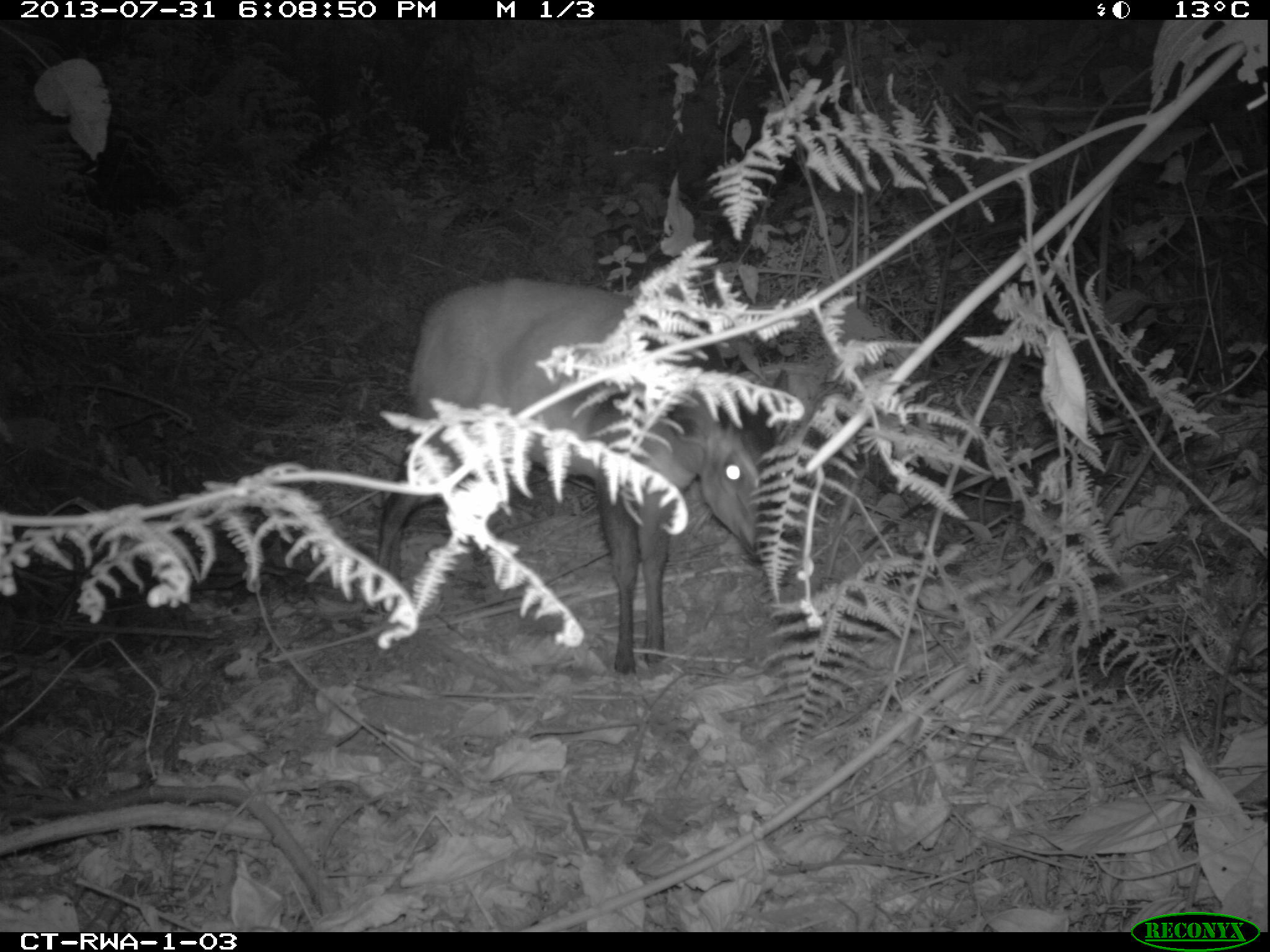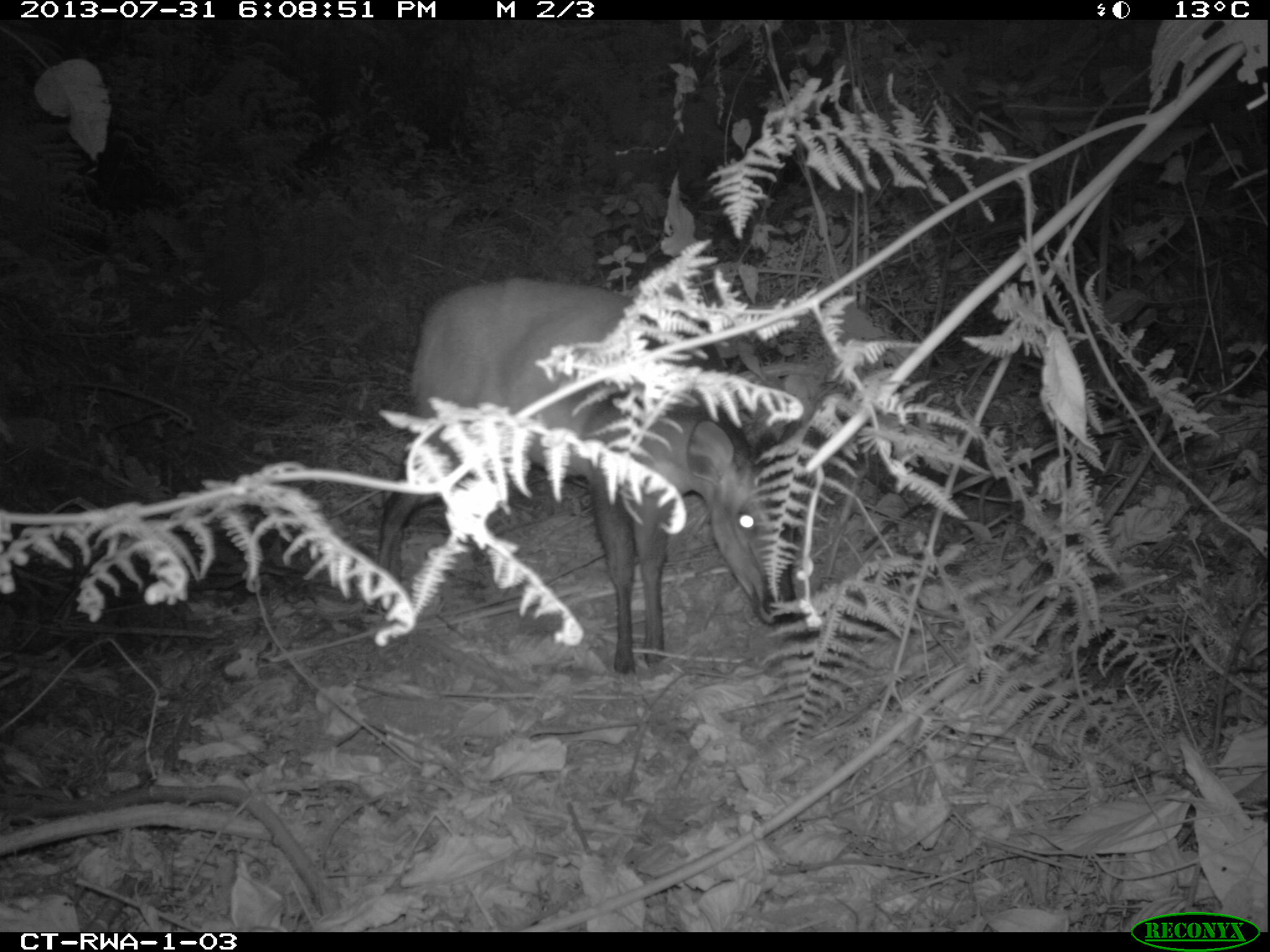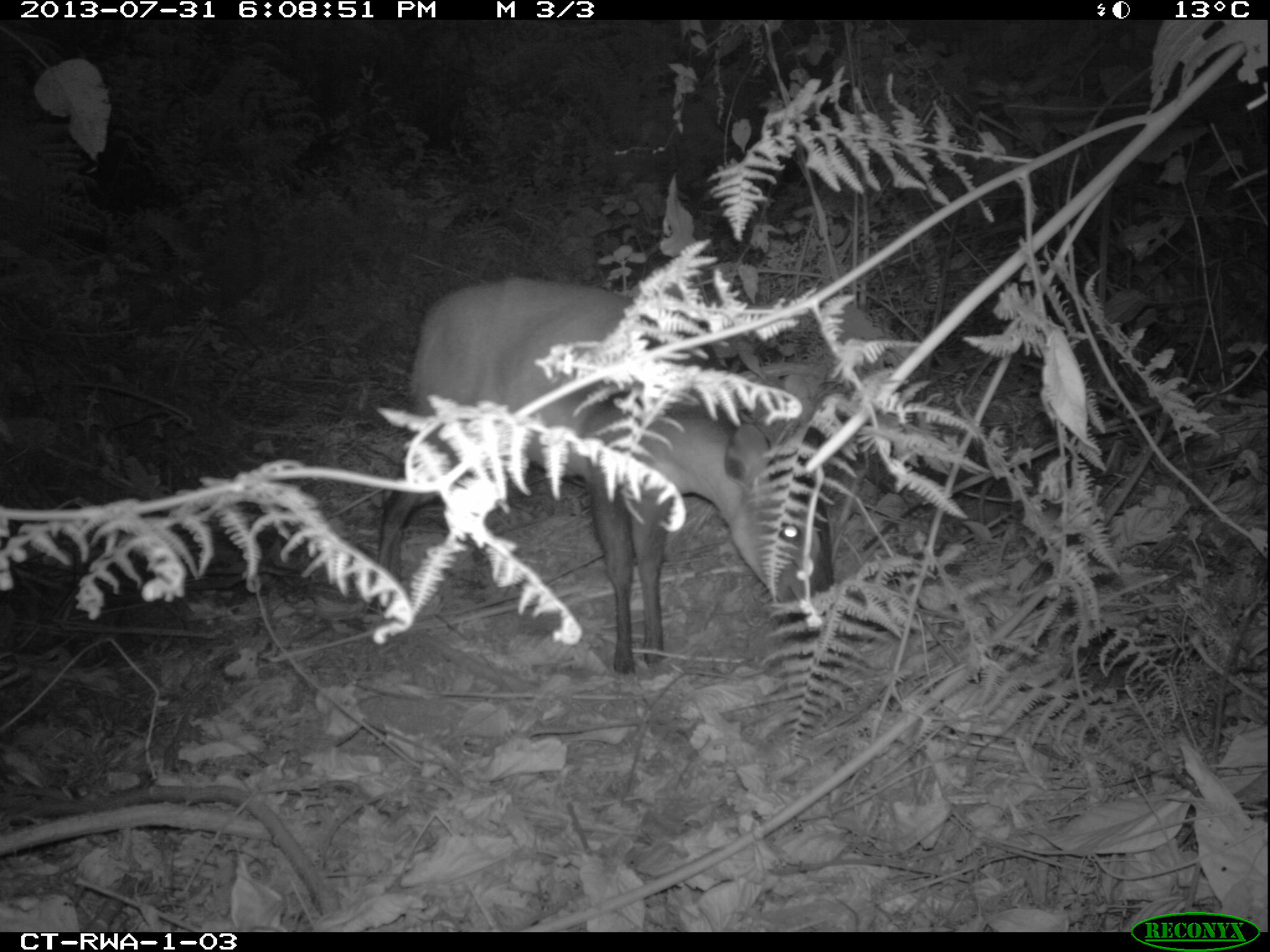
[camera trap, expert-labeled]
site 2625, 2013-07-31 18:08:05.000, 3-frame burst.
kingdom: Animalia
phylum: Chordata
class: Mammalia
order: Artiodactyla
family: Bovidae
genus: Cephalophus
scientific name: Cephalophus nigrifrons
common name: black-fronted duiker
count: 1